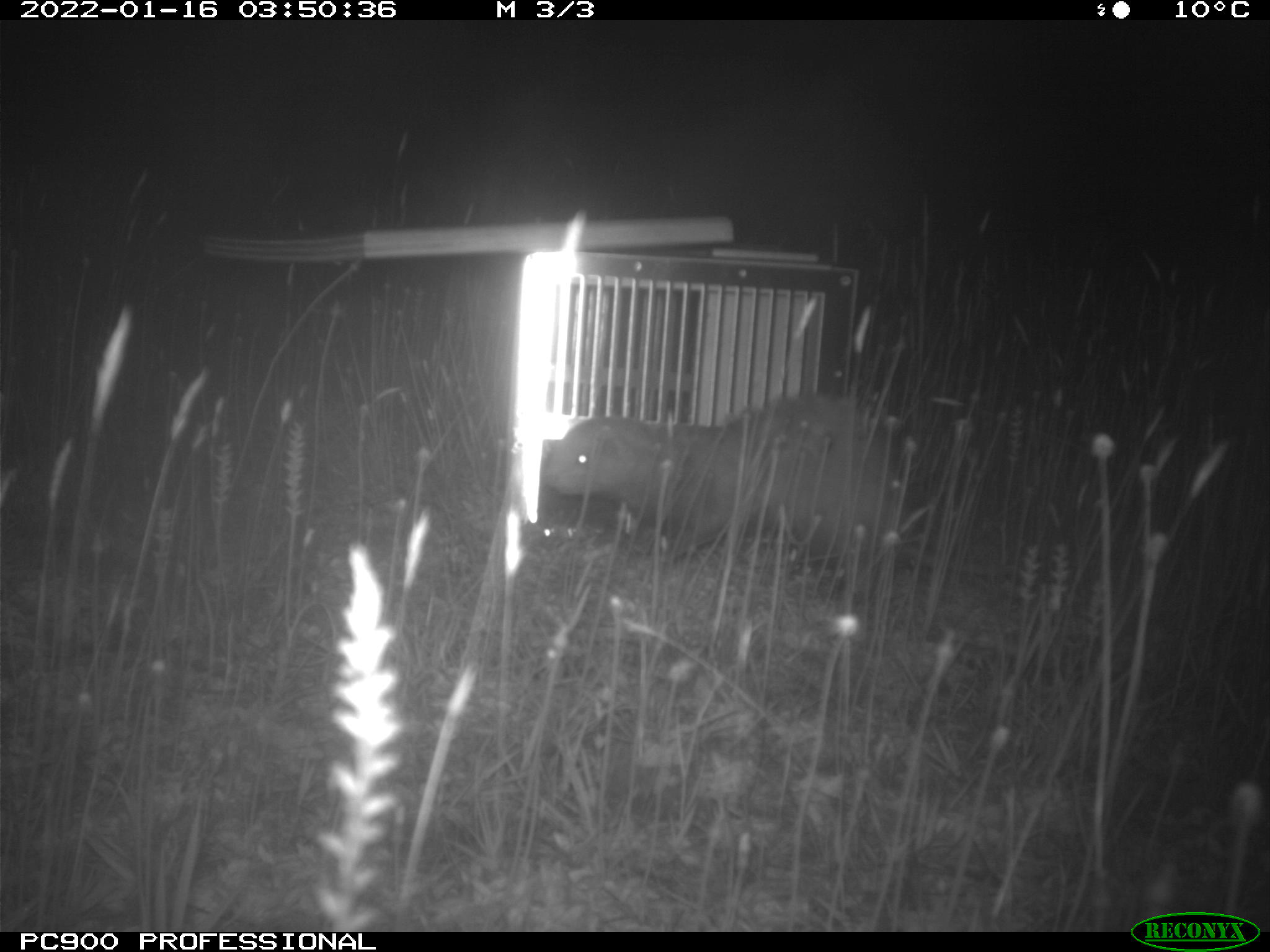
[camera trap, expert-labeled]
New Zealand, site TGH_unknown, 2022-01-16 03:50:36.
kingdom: Animalia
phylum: Chordata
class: Mammalia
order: Carnivora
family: Mustelidae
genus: Mustela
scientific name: Mustela furo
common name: ferret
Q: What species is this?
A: Ferret (Mustela furo).